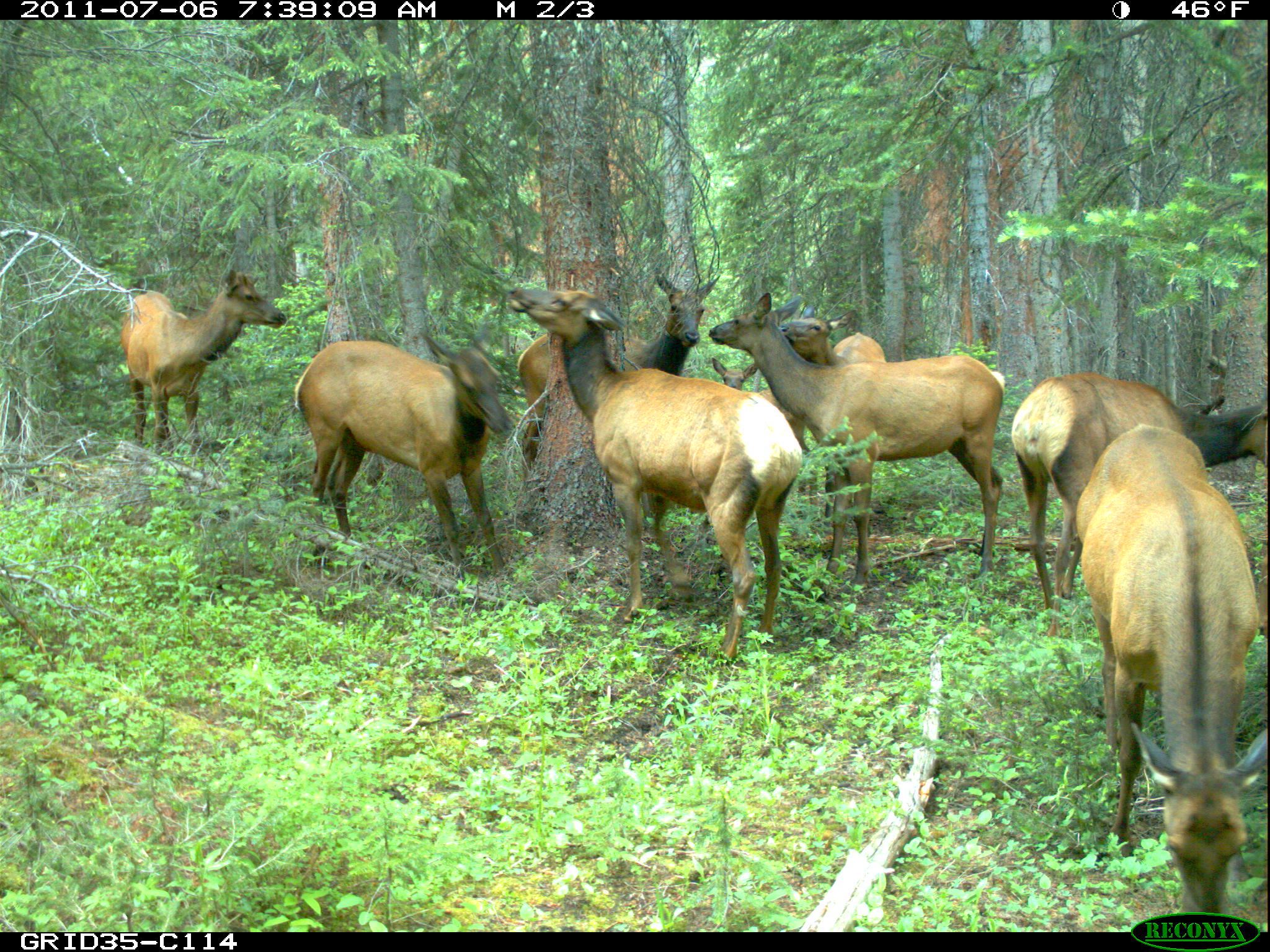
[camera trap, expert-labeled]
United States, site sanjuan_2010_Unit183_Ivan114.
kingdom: Animalia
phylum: Chordata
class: Mammalia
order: Artiodactyla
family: Cervidae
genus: Cervus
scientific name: Cervus elaphus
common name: red deer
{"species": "Cervus elaphus (red deer)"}